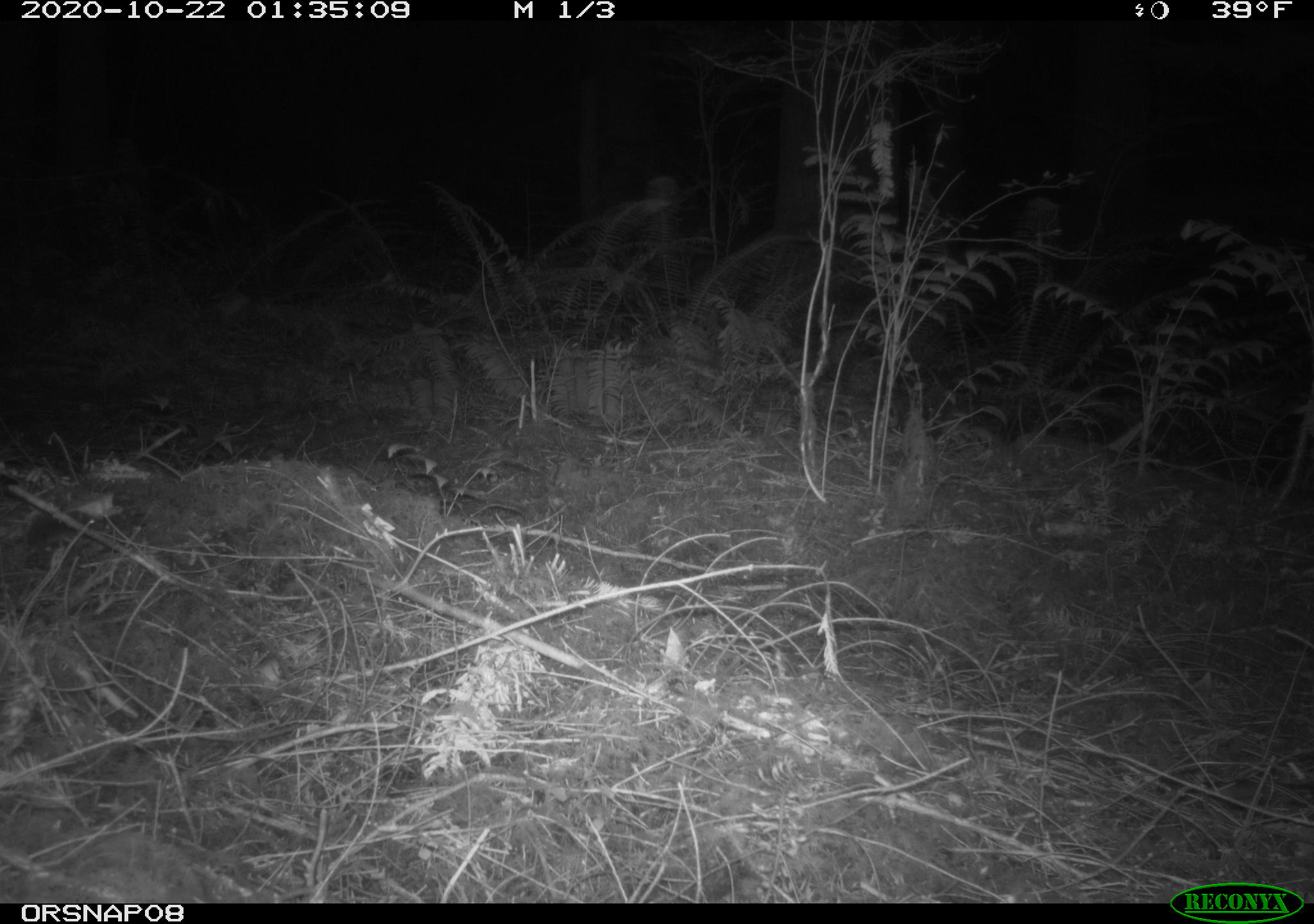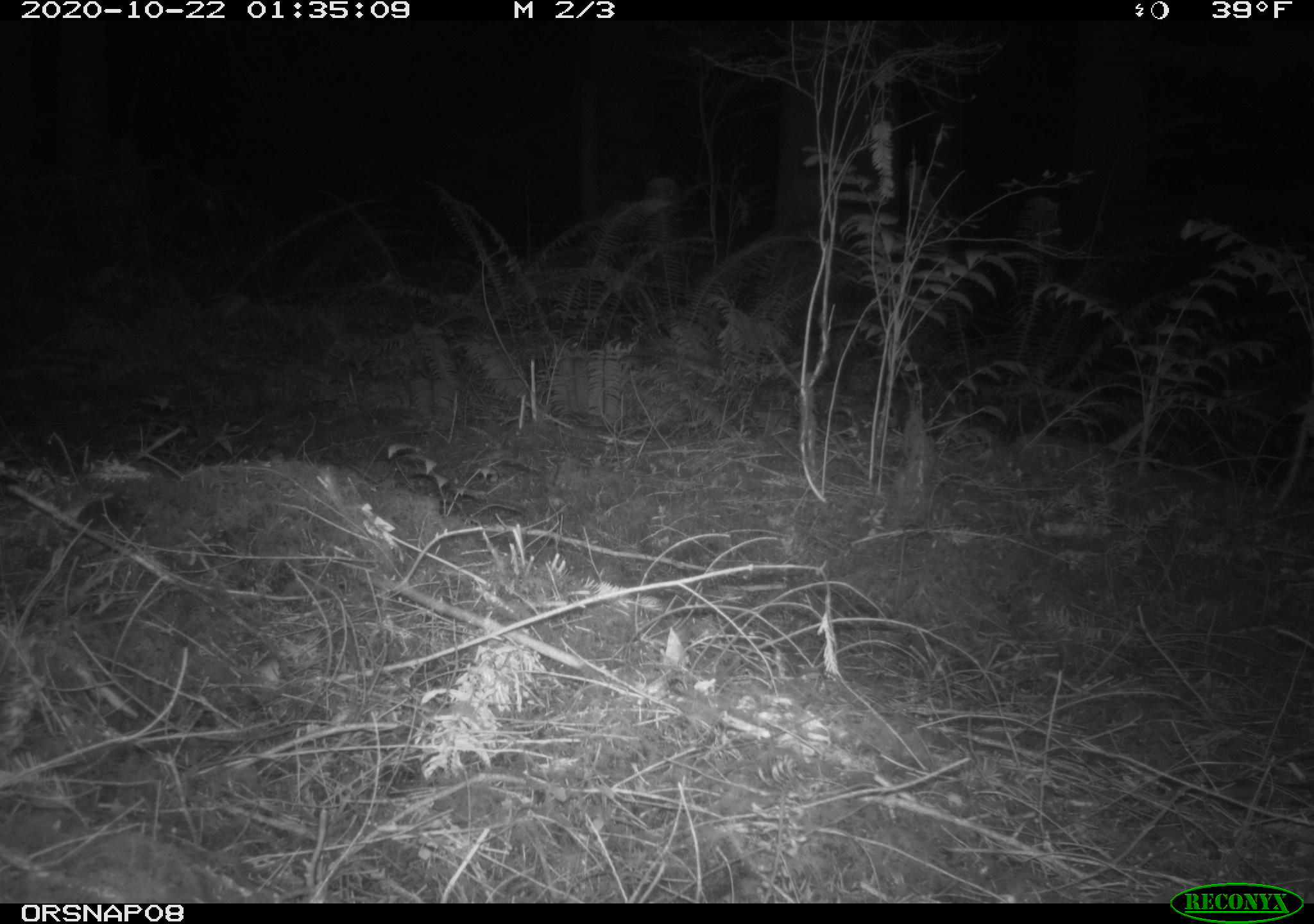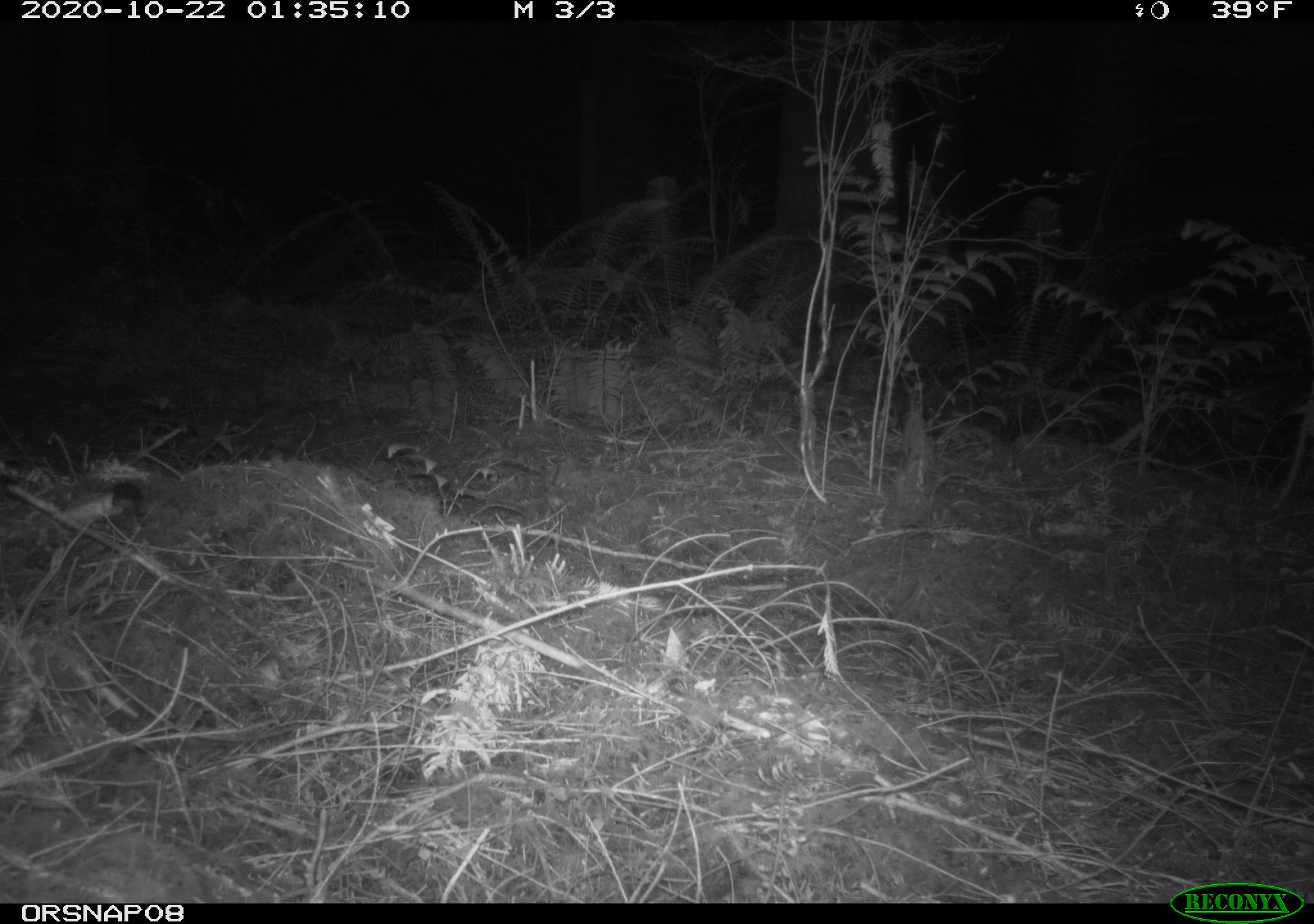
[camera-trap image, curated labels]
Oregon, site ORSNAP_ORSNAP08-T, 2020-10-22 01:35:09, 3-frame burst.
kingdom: Animalia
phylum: Chordata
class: Mammalia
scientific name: Mammalia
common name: small mammal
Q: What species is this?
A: Small mammal (Mammalia).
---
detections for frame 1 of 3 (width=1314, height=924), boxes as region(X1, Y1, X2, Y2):
small mammal: region(17, 493, 126, 569)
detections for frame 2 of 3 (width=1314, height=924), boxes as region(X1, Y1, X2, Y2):
small mammal: region(67, 489, 136, 551)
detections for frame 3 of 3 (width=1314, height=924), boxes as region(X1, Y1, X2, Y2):
small mammal: region(102, 463, 168, 540)